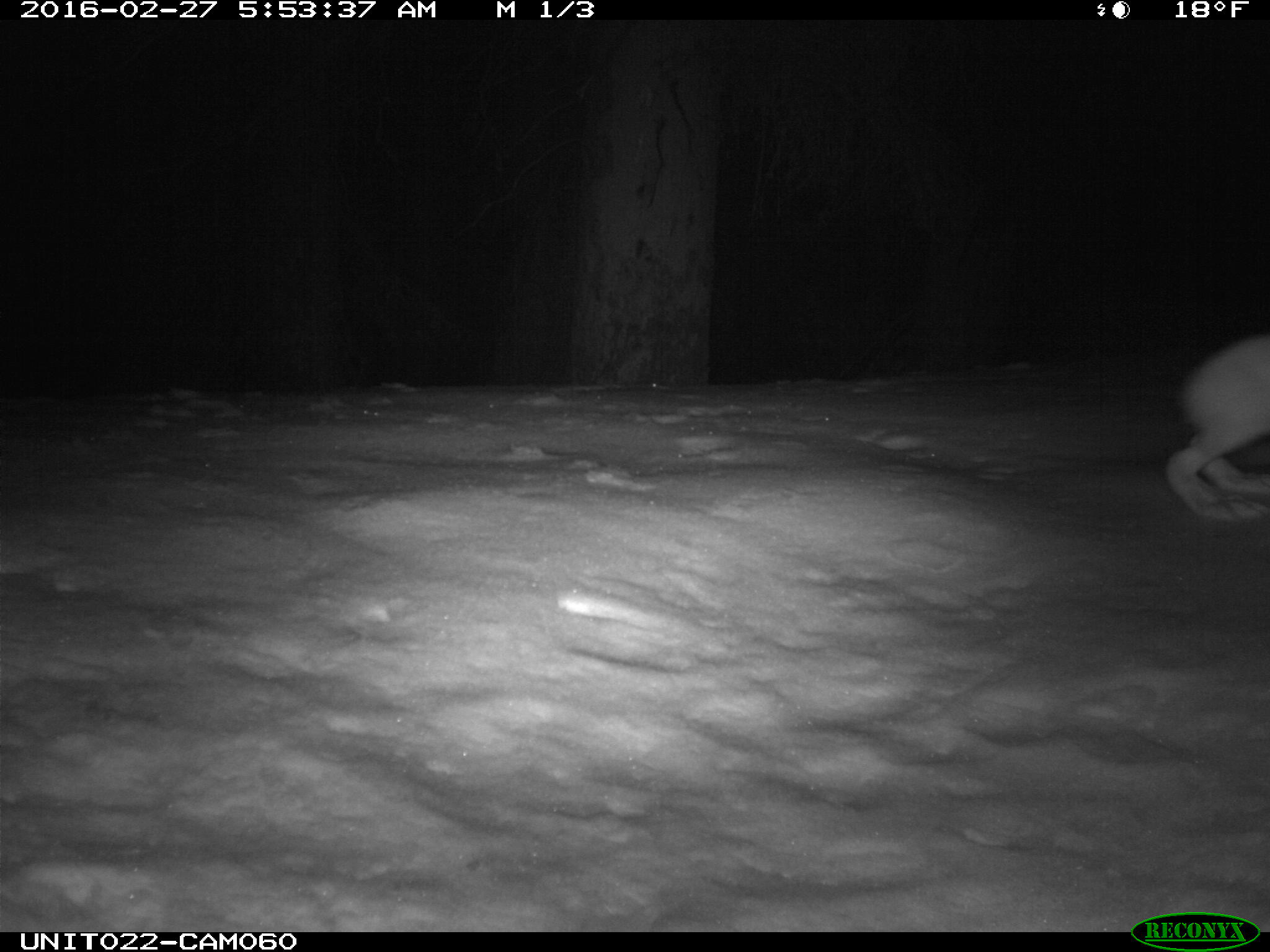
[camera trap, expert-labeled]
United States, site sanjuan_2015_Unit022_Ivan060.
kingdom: Animalia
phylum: Chordata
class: Mammalia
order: Lagomorpha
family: Leporidae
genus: Lepus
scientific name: Lepus americanus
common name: snowshoe hare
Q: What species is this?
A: Lepus americanus (snowshoe hare).